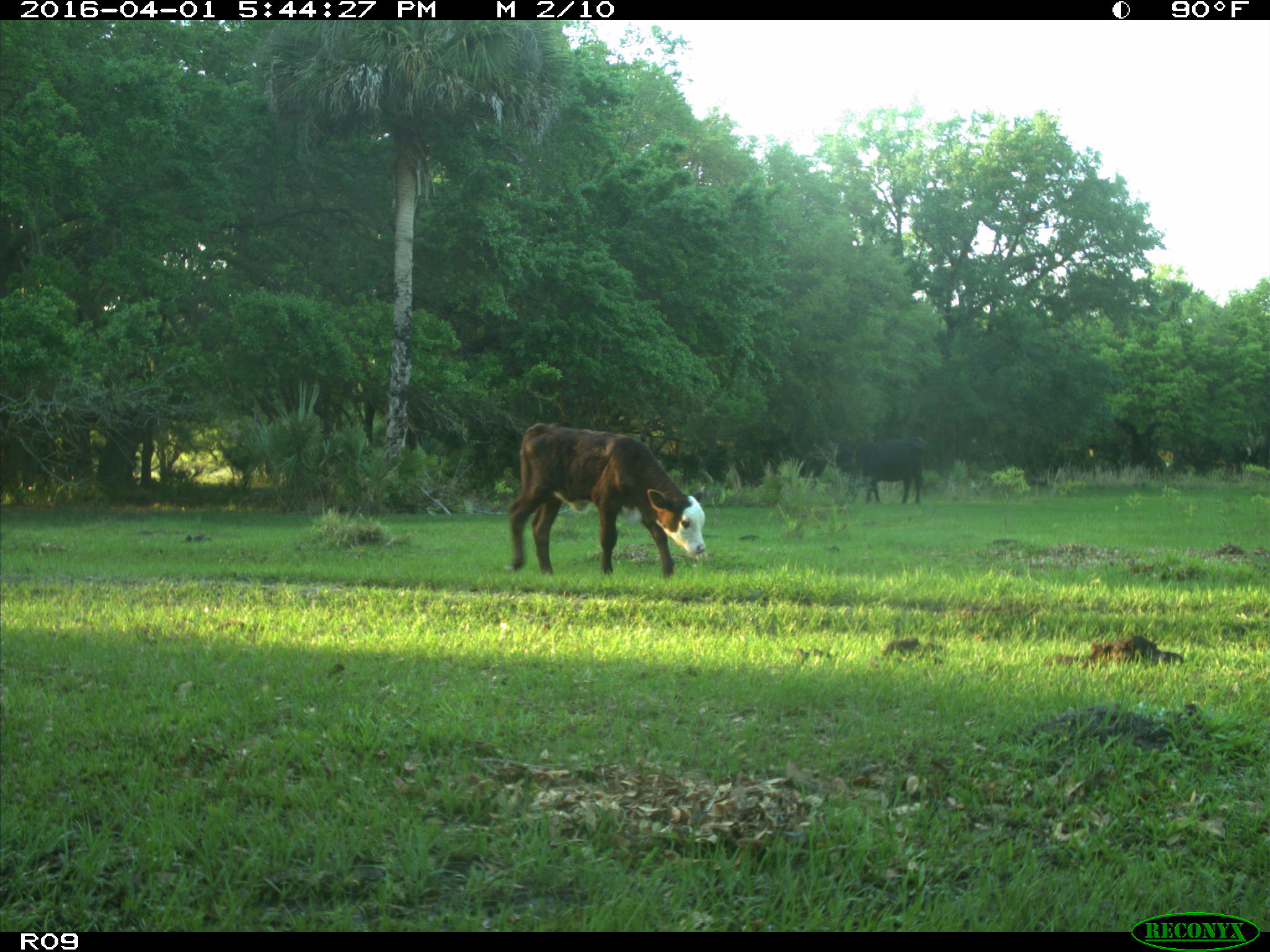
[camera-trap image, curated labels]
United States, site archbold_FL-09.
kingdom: Animalia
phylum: Chordata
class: Mammalia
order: Artiodactyla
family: Bovidae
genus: Bos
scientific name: Bos taurus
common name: domestic cow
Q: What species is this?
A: Bos taurus (domestic cow).